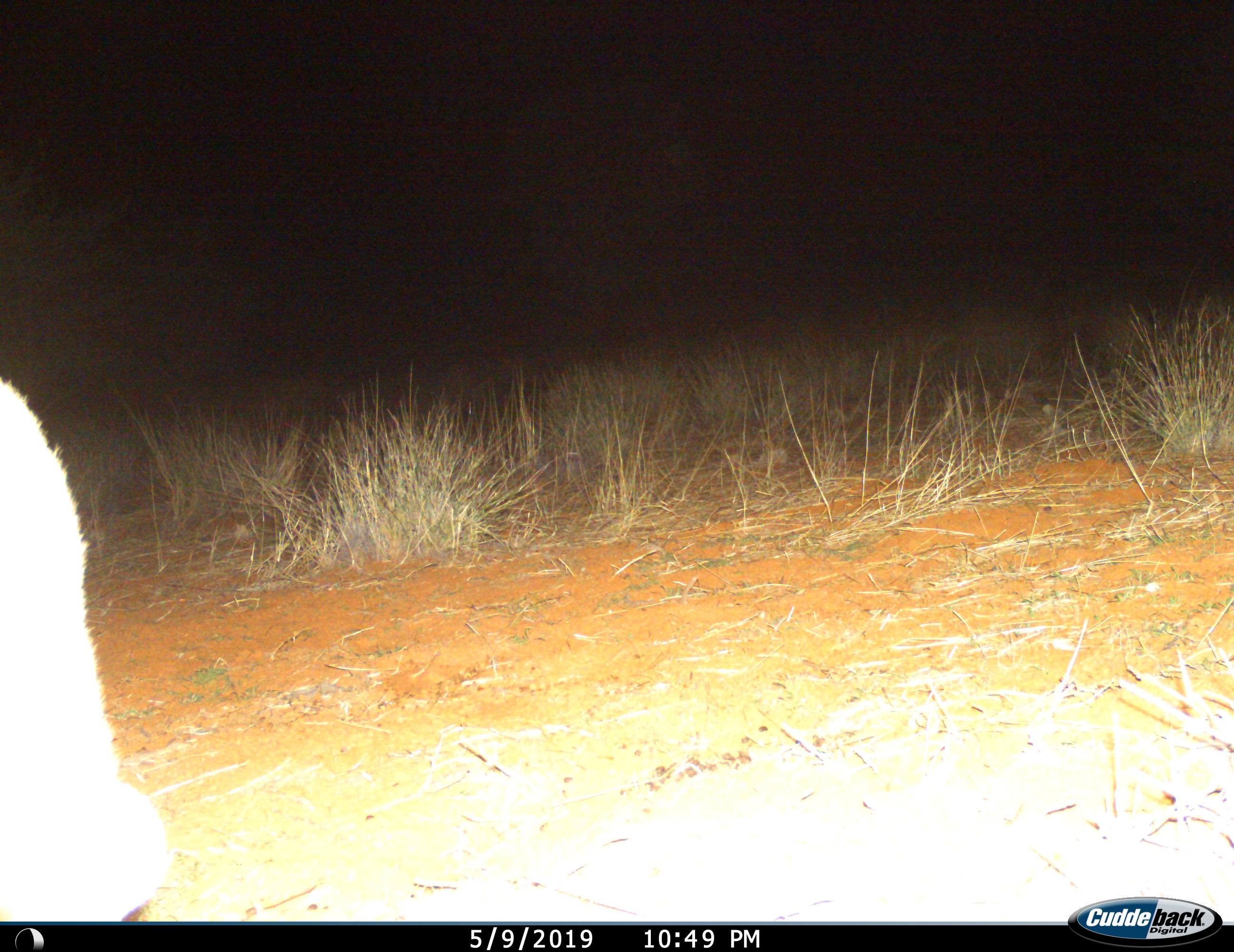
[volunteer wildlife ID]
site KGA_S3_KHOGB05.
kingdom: Animalia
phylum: Chordata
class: Mammalia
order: Artiodactyla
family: Bovidae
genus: Antidorcas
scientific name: Antidorcas marsupialis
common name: springbok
Springbok (Antidorcas marsupialis), count 1. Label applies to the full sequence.